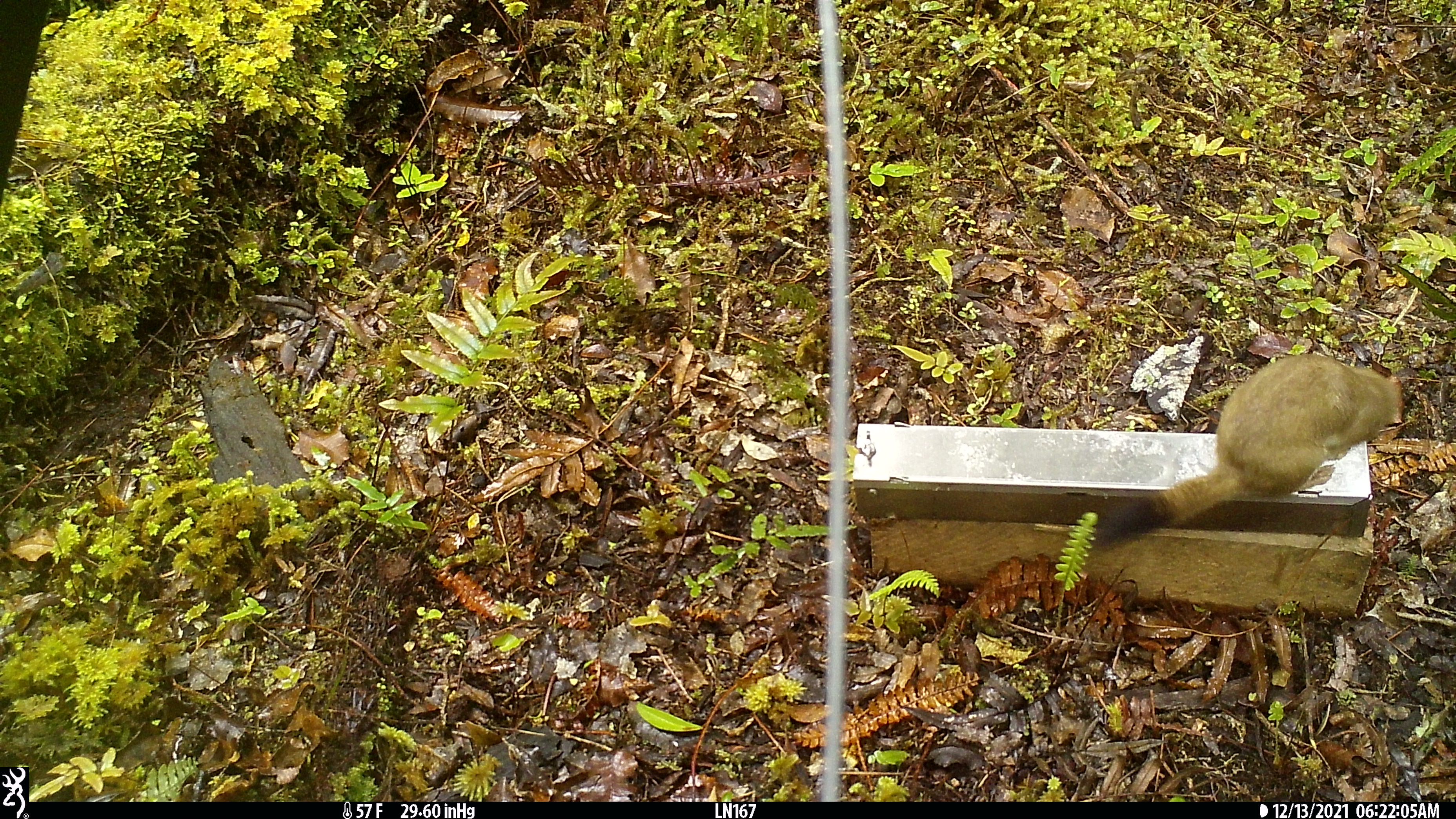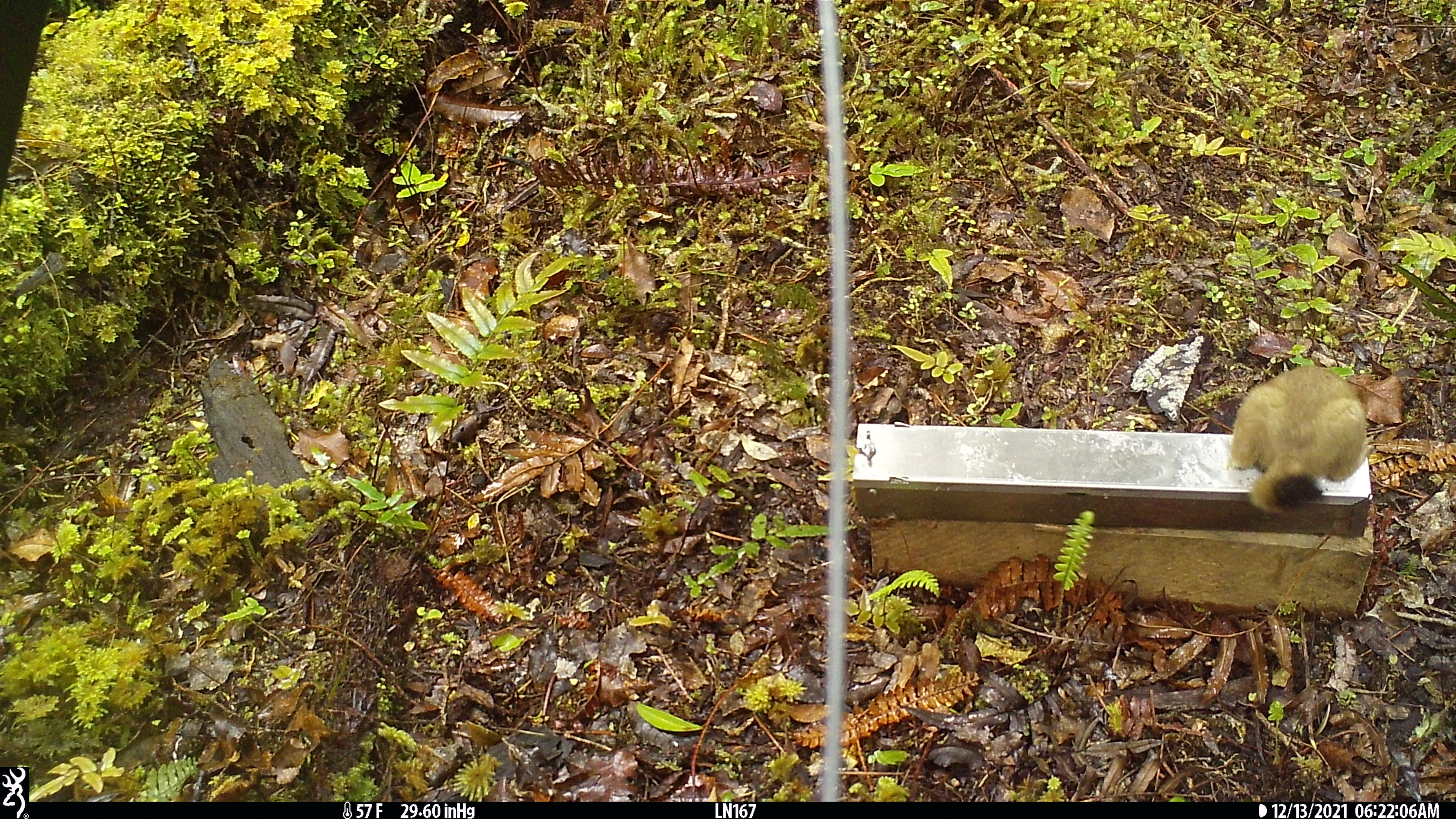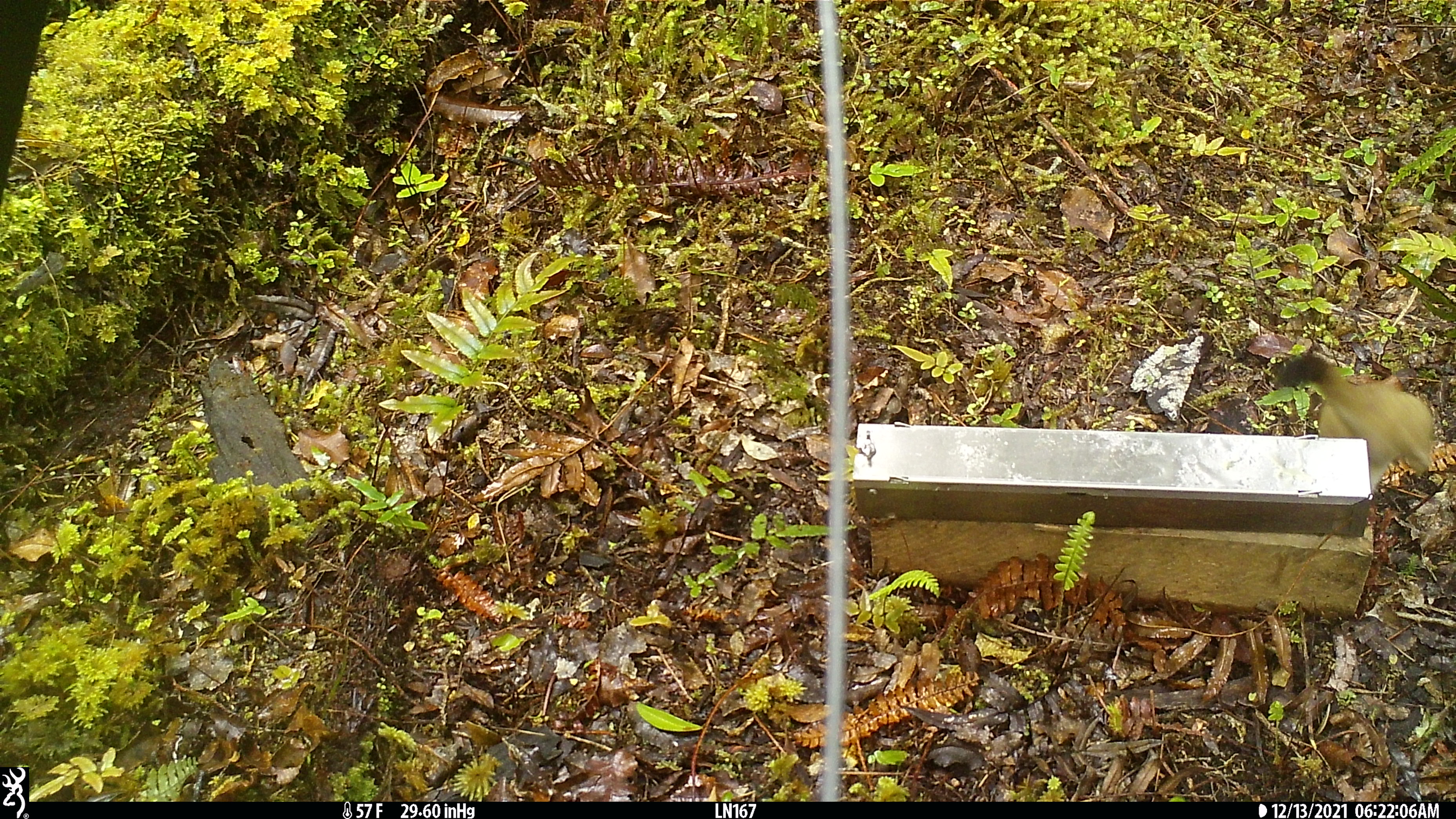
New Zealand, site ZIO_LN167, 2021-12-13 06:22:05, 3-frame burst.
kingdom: Animalia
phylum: Chordata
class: Mammalia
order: Carnivora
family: Mustelidae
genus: Mustela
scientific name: Mustela erminea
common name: stoat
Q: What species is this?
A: Stoat (Mustela erminea).